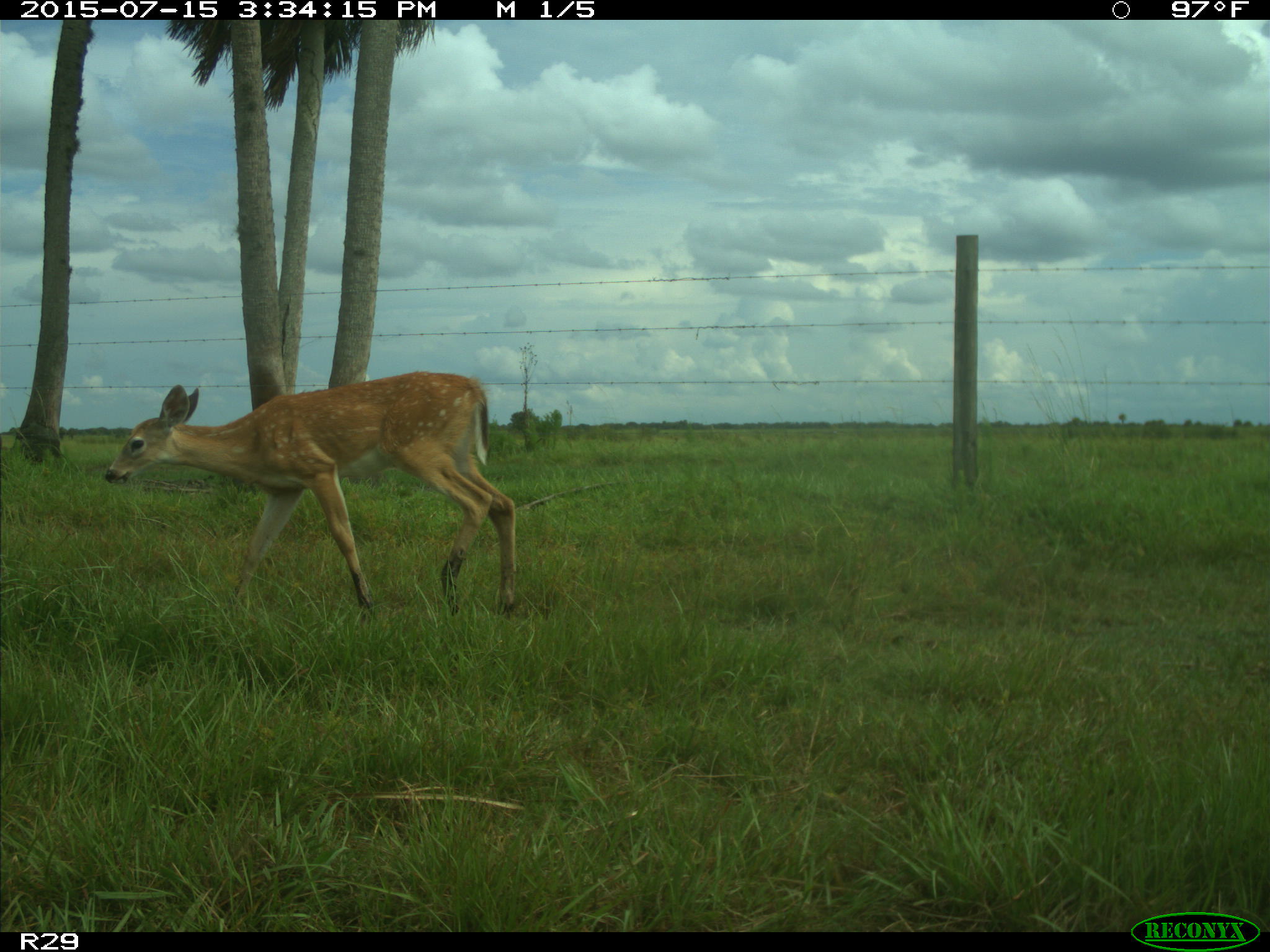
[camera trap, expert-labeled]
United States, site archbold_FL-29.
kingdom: Animalia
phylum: Chordata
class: Mammalia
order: Artiodactyla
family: Cervidae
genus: Odocoileus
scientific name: Odocoileus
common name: deer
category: unidentified deer